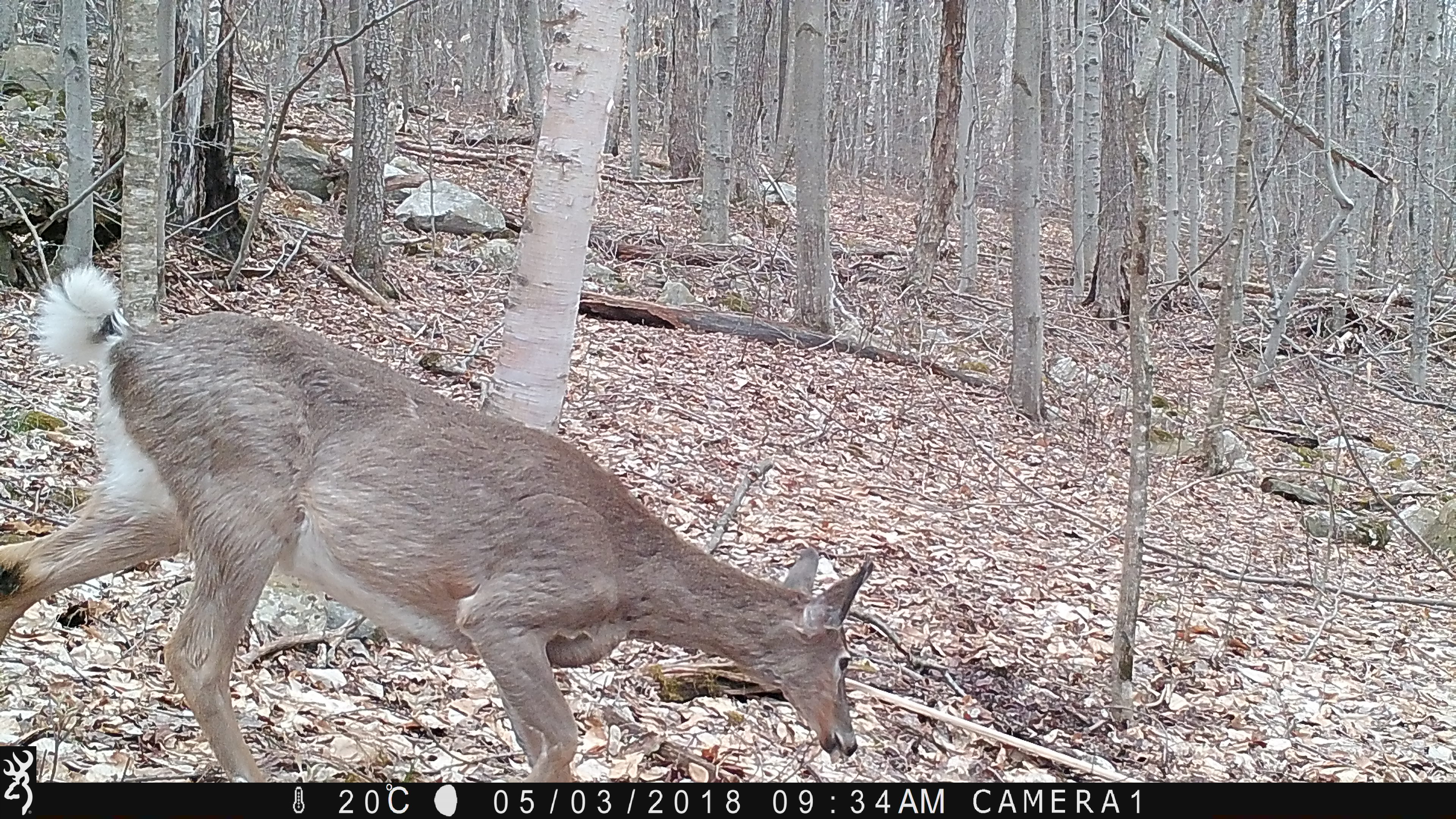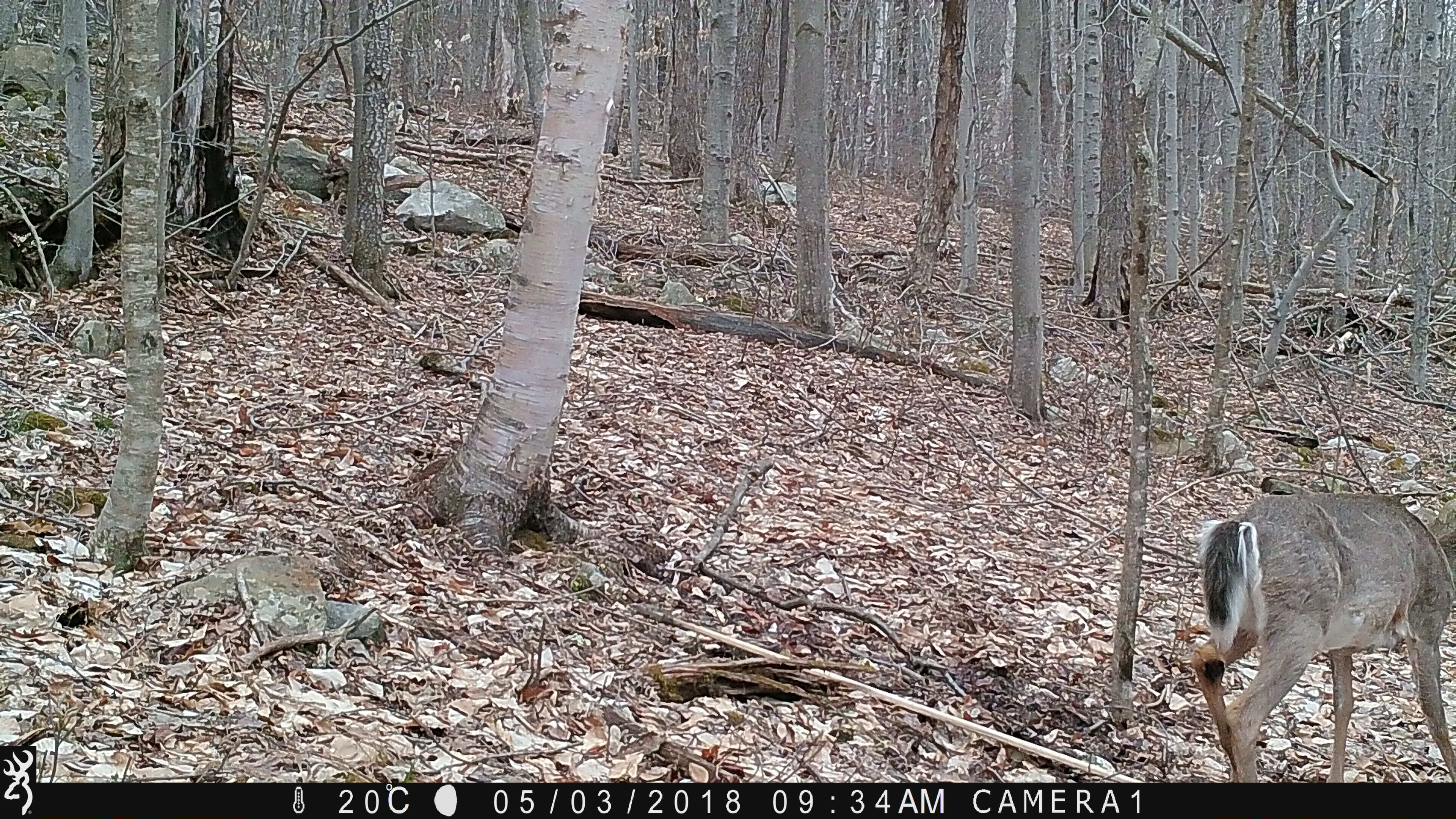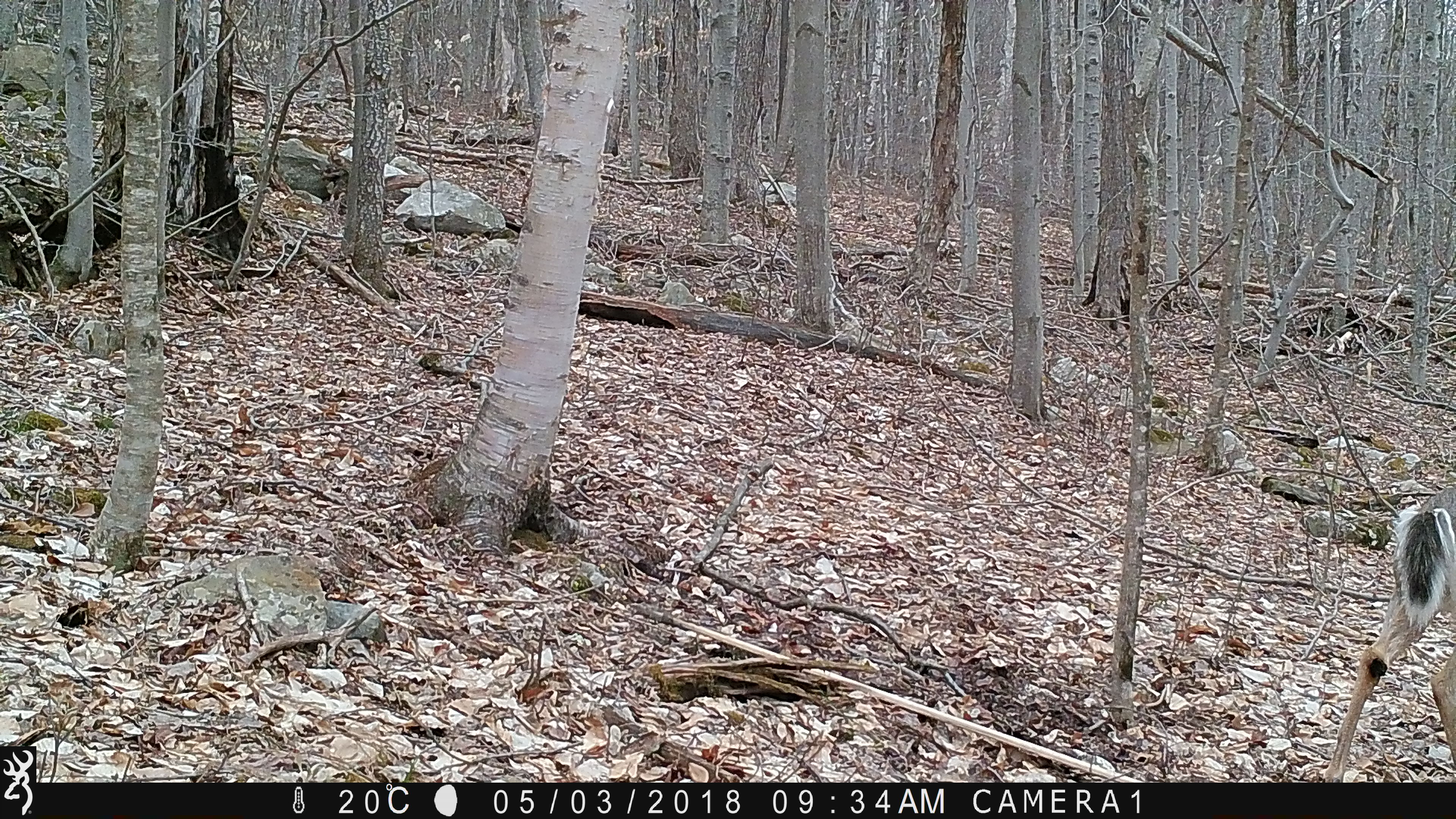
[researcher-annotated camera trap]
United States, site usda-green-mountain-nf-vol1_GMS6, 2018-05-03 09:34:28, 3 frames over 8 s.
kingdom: Animalia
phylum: Chordata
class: Mammalia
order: Artiodactyla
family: Cervidae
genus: Odocoileus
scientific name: Odocoileus virginianus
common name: white-tailed deer